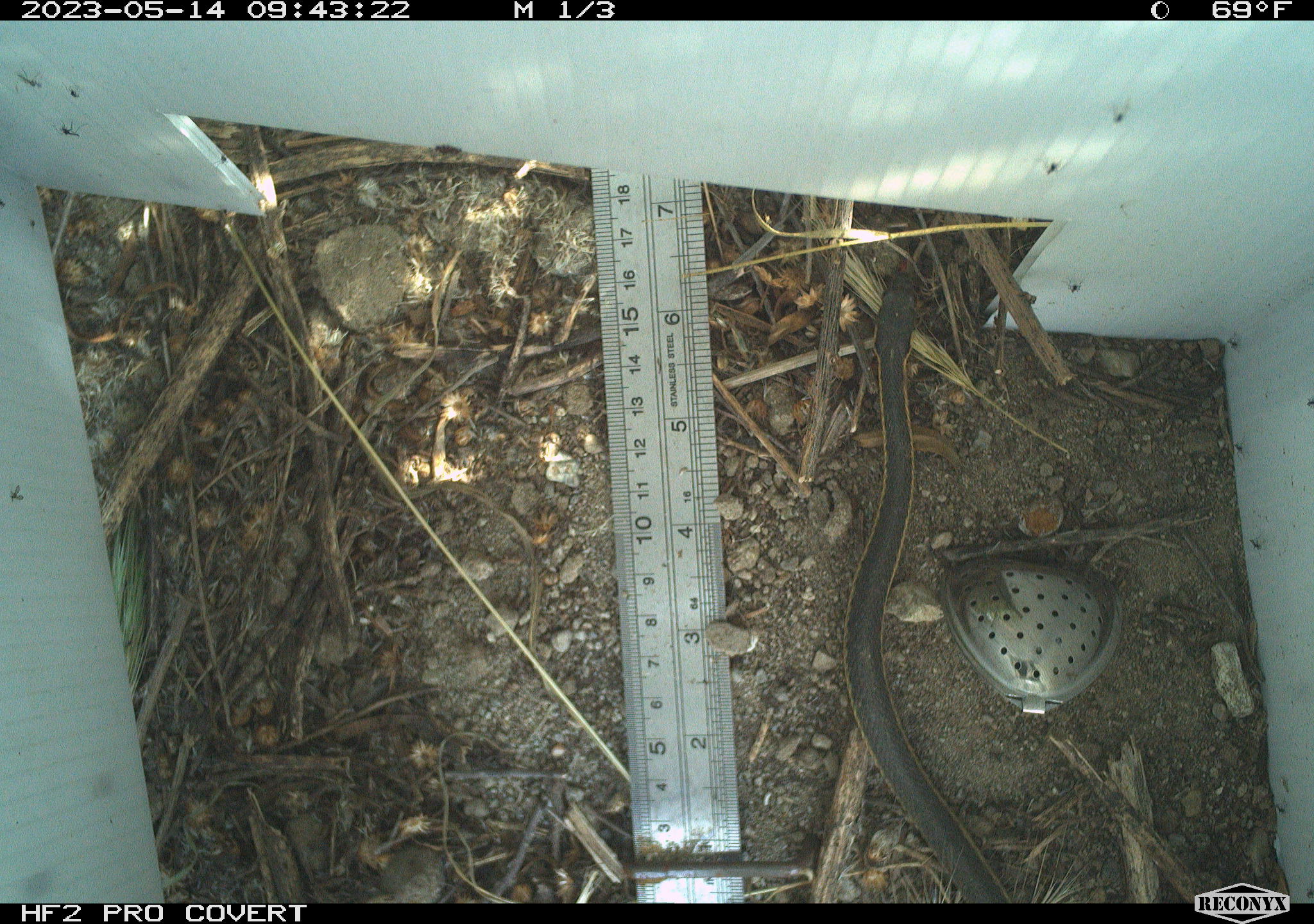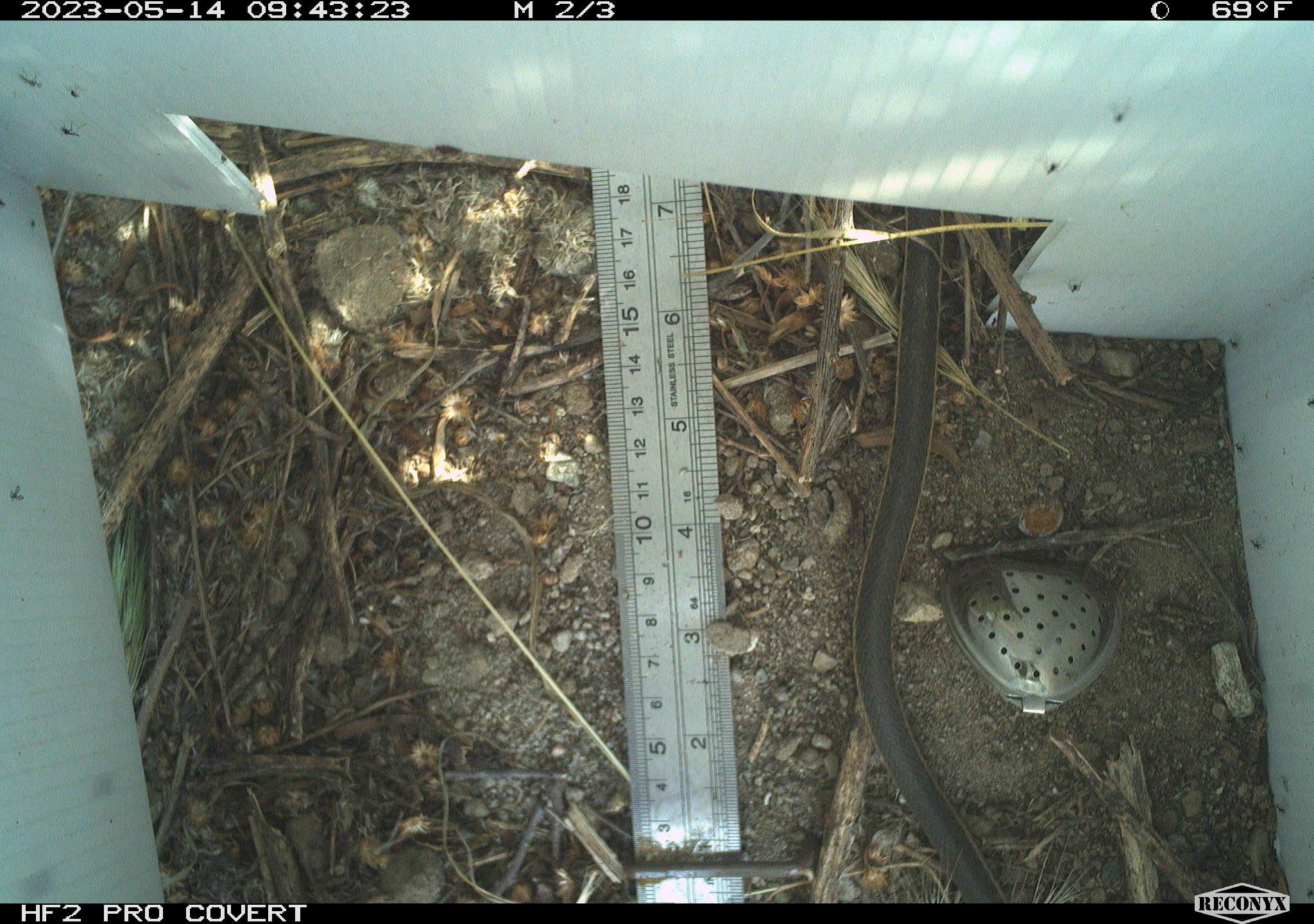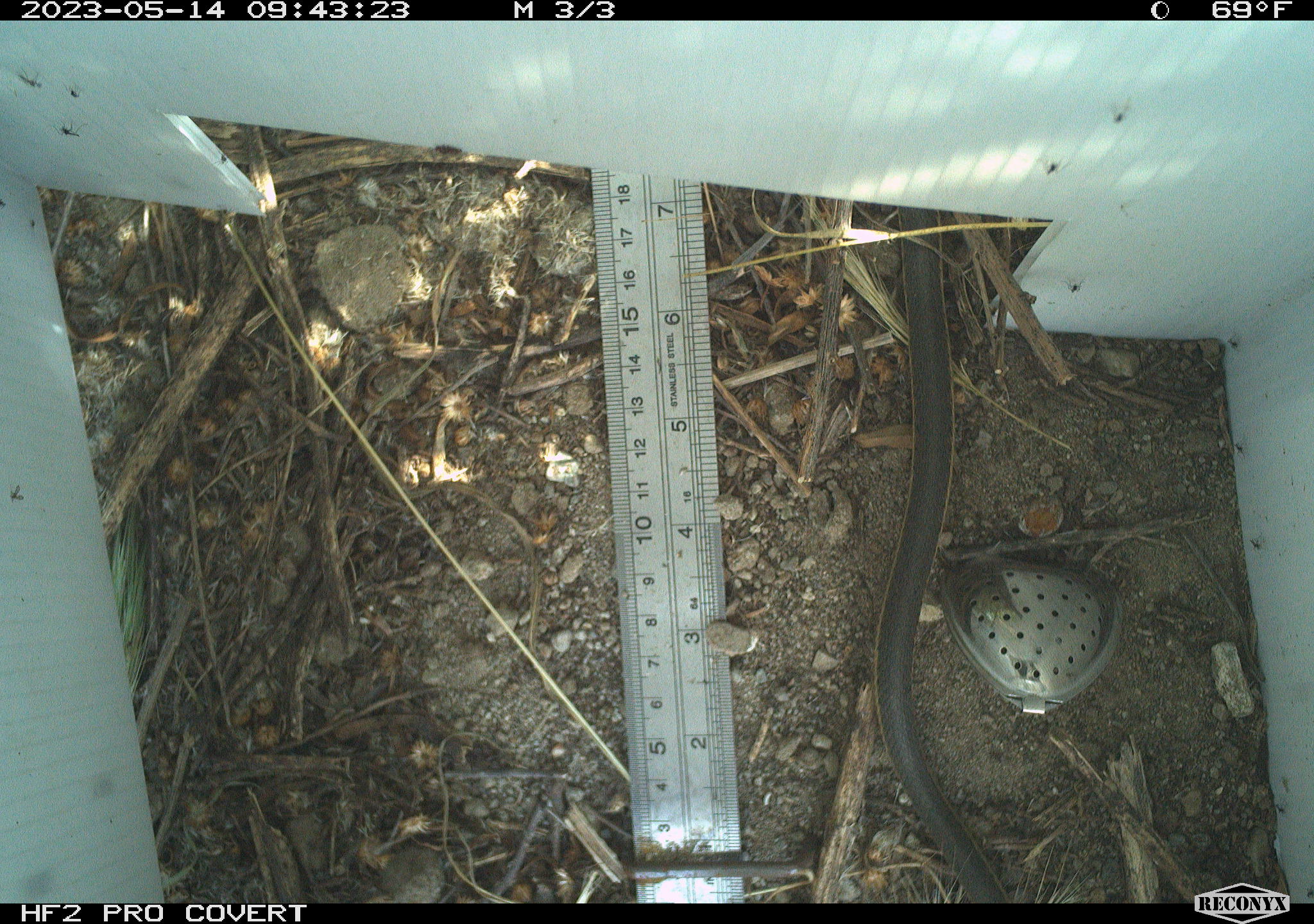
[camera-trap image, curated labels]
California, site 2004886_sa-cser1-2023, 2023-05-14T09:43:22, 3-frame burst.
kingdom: Animalia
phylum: Chordata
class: Reptilia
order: Squamata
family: Colubridae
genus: Thamnophis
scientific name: Thamnophis hammondii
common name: two-striped gartersnake